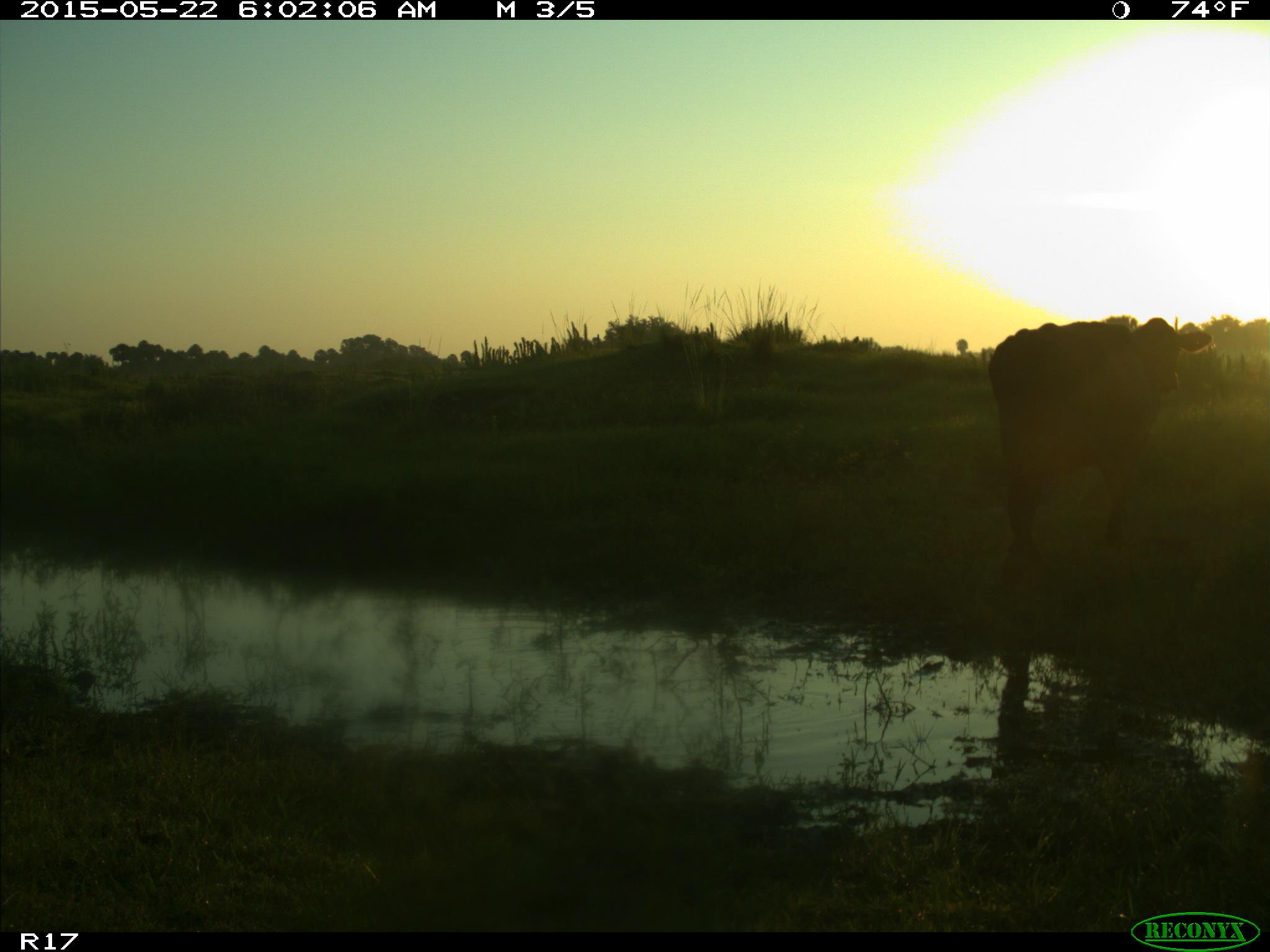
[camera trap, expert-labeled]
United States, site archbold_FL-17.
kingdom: Animalia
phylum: Chordata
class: Mammalia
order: Artiodactyla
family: Bovidae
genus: Bos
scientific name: Bos taurus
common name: domestic cow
Bos taurus (domestic cow).